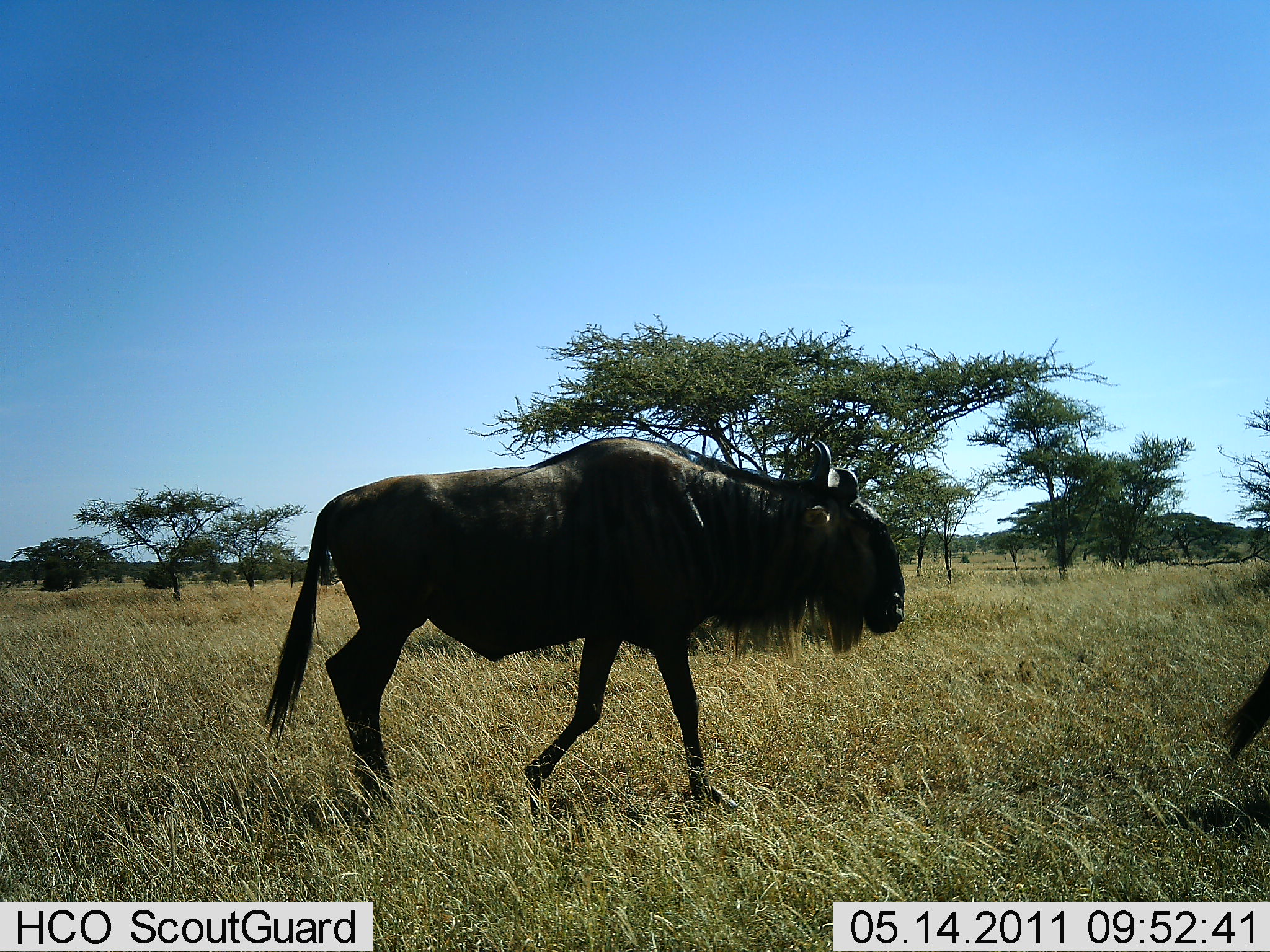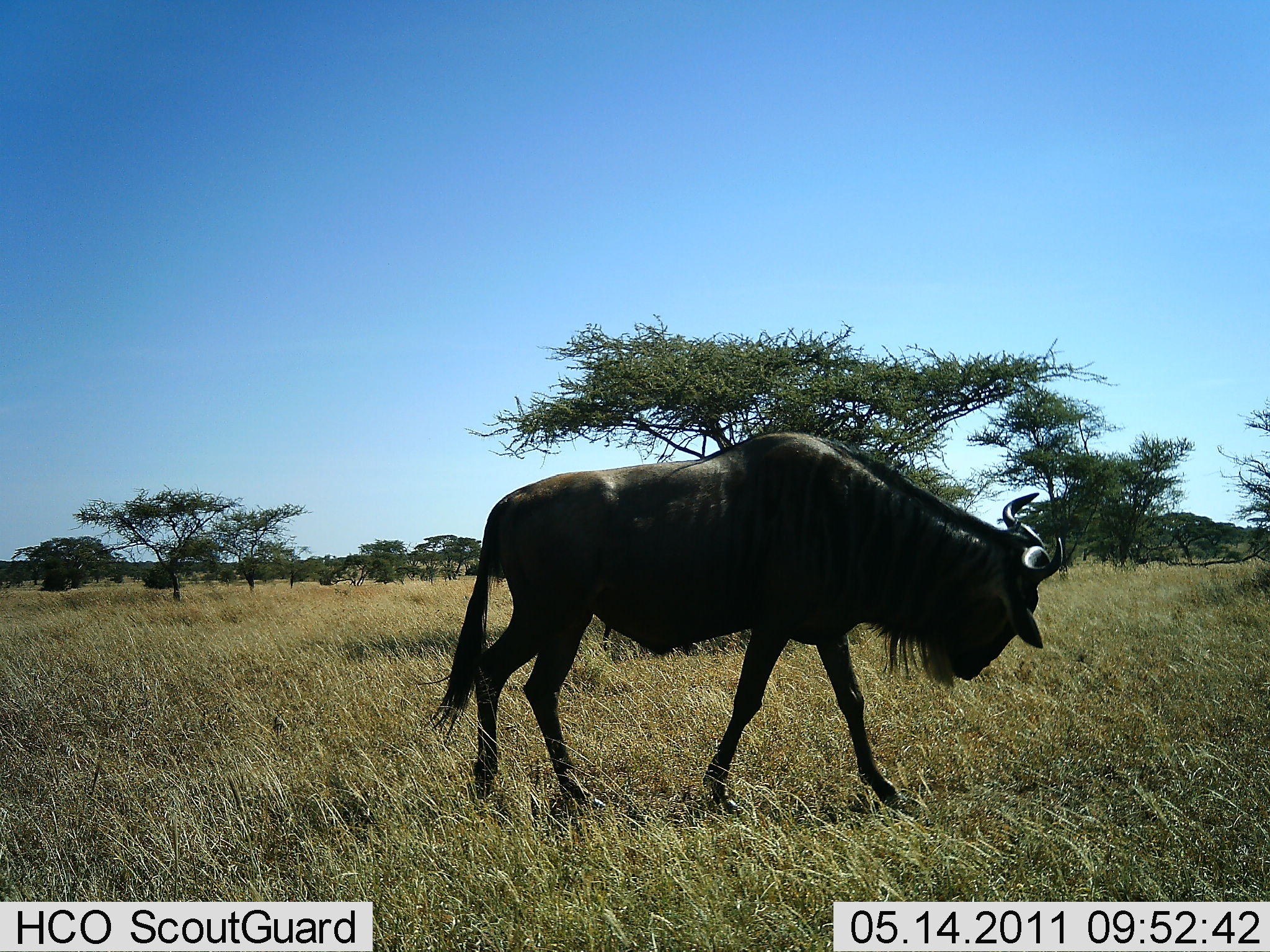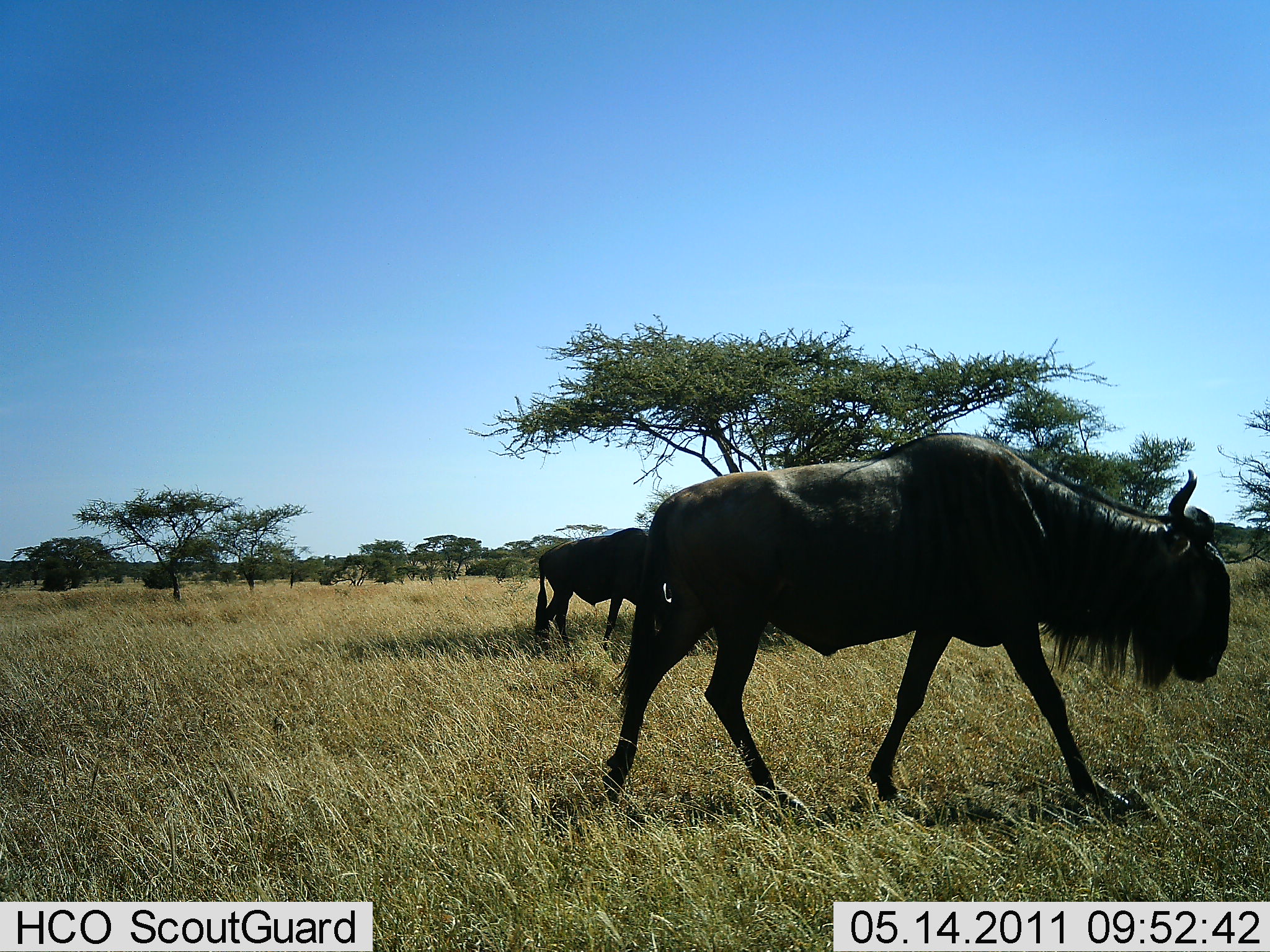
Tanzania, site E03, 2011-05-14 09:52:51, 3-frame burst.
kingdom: Animalia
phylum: Chordata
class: Mammalia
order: Artiodactyla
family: Bovidae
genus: Connochaetes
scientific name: Connochaetes taurinus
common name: blue wildebeest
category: wildebeest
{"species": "wildebeest (blue wildebeest) (Connochaetes taurinus)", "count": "3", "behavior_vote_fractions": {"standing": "18%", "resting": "0%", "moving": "100%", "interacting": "0%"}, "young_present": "0%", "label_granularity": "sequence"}